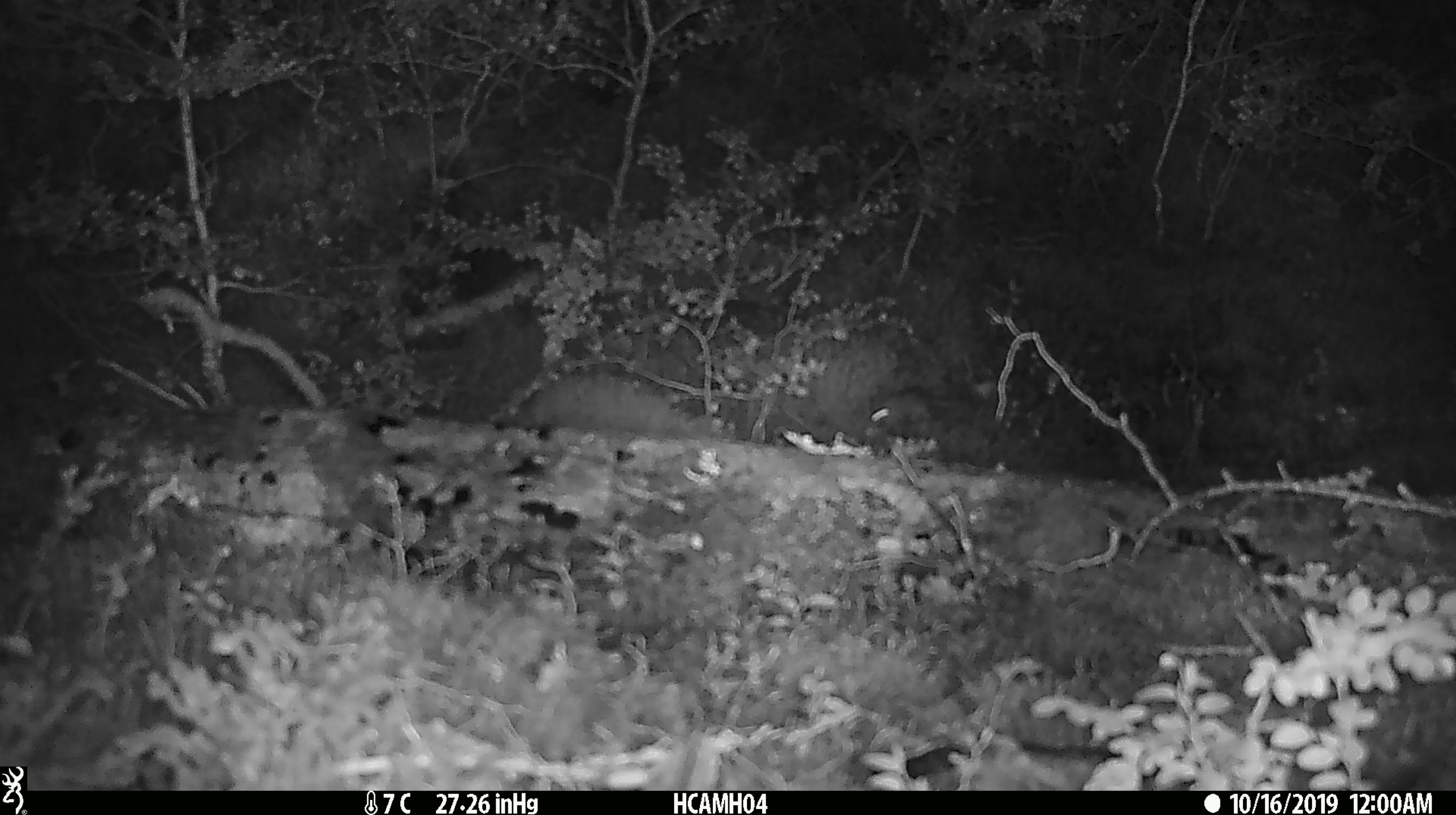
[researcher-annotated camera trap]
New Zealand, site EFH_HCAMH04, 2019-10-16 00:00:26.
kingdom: Animalia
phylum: Chordata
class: Mammalia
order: Rodentia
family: Muridae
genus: Mus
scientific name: Mus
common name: mouse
Mouse (Mus).